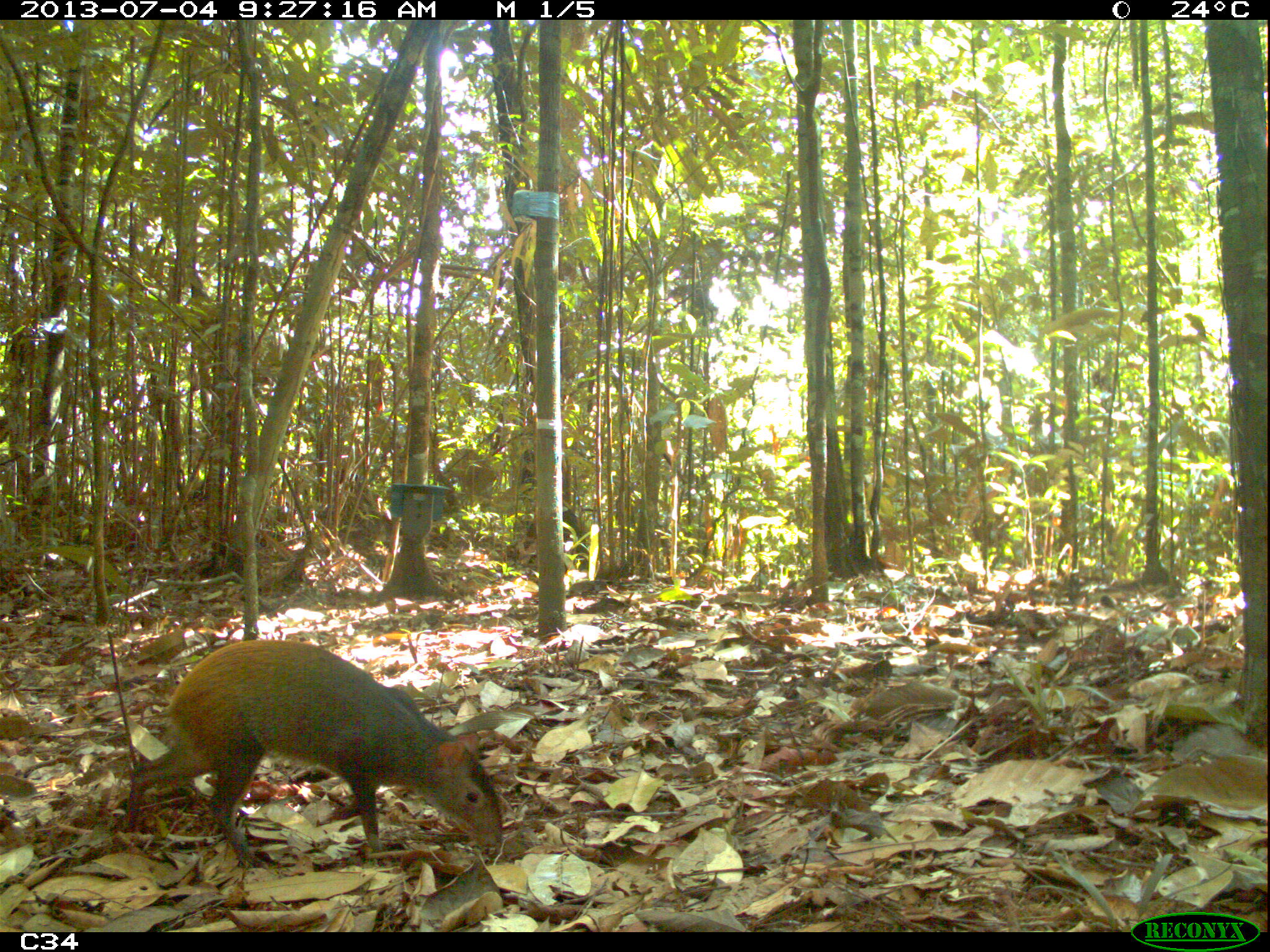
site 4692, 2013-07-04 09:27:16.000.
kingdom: Animalia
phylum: Chordata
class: Mammalia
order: Rodentia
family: Dasyproctidae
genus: Dasyprocta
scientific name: Dasyprocta leporina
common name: red-rumped agouti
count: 1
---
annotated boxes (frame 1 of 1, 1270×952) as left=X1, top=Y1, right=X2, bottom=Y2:
dasyprocta leporina: left=121, top=639, right=504, bottom=865